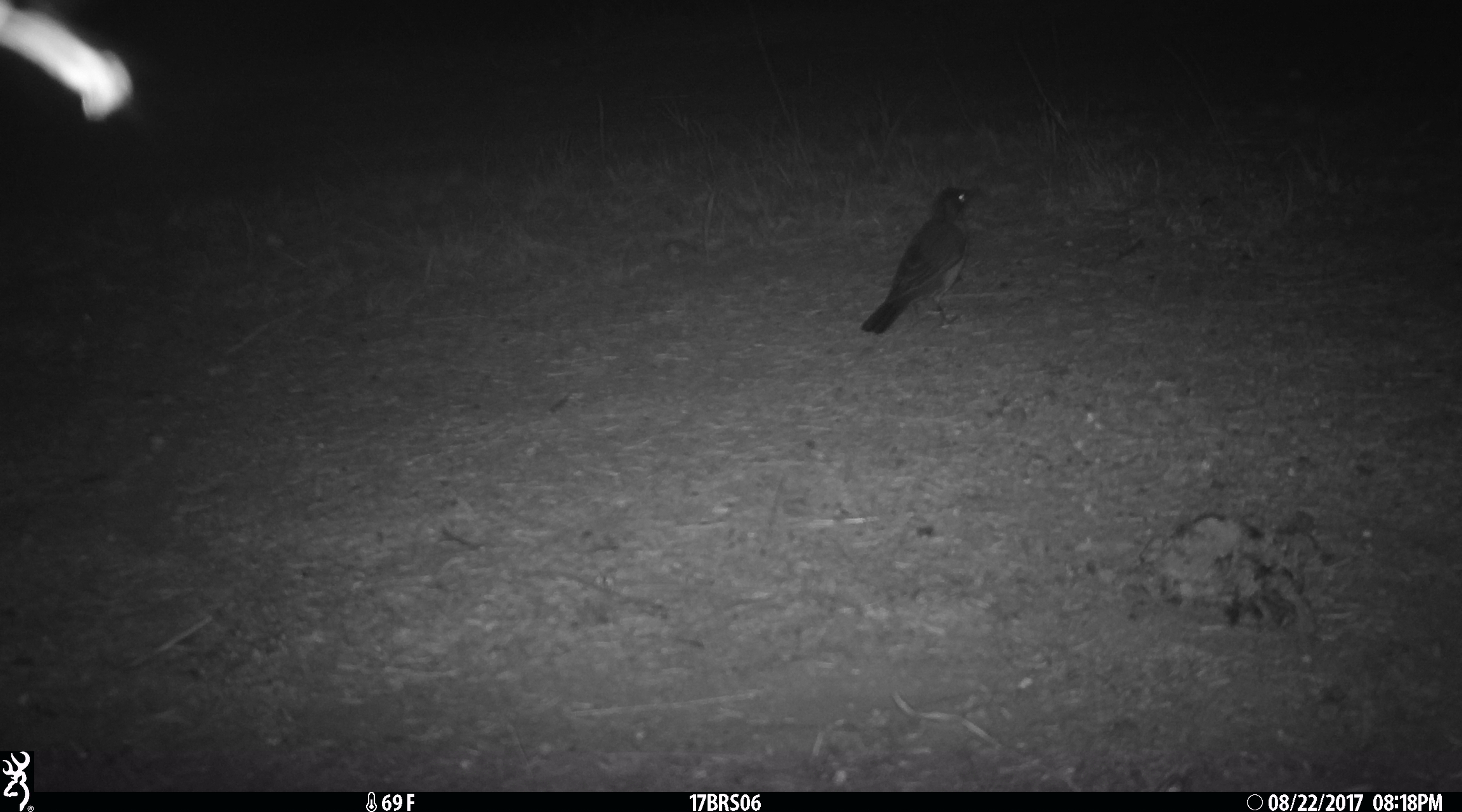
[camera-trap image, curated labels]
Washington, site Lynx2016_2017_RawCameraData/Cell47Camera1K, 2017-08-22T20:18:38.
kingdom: Animalia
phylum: Chordata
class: Aves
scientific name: Aves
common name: birds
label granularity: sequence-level